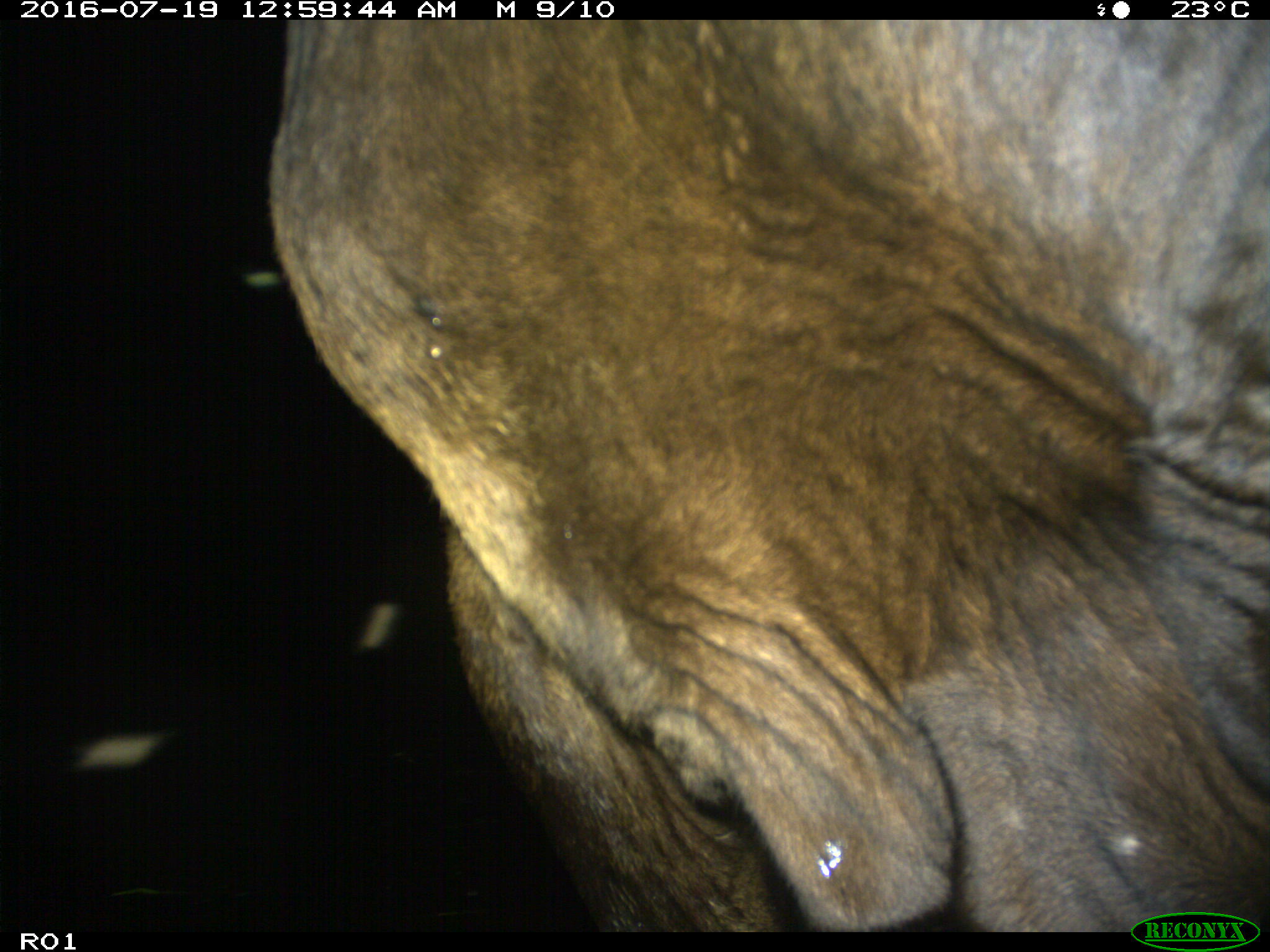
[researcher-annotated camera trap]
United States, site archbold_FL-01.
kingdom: Animalia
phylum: Chordata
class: Mammalia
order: Artiodactyla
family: Bovidae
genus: Bos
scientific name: Bos taurus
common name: domestic cow